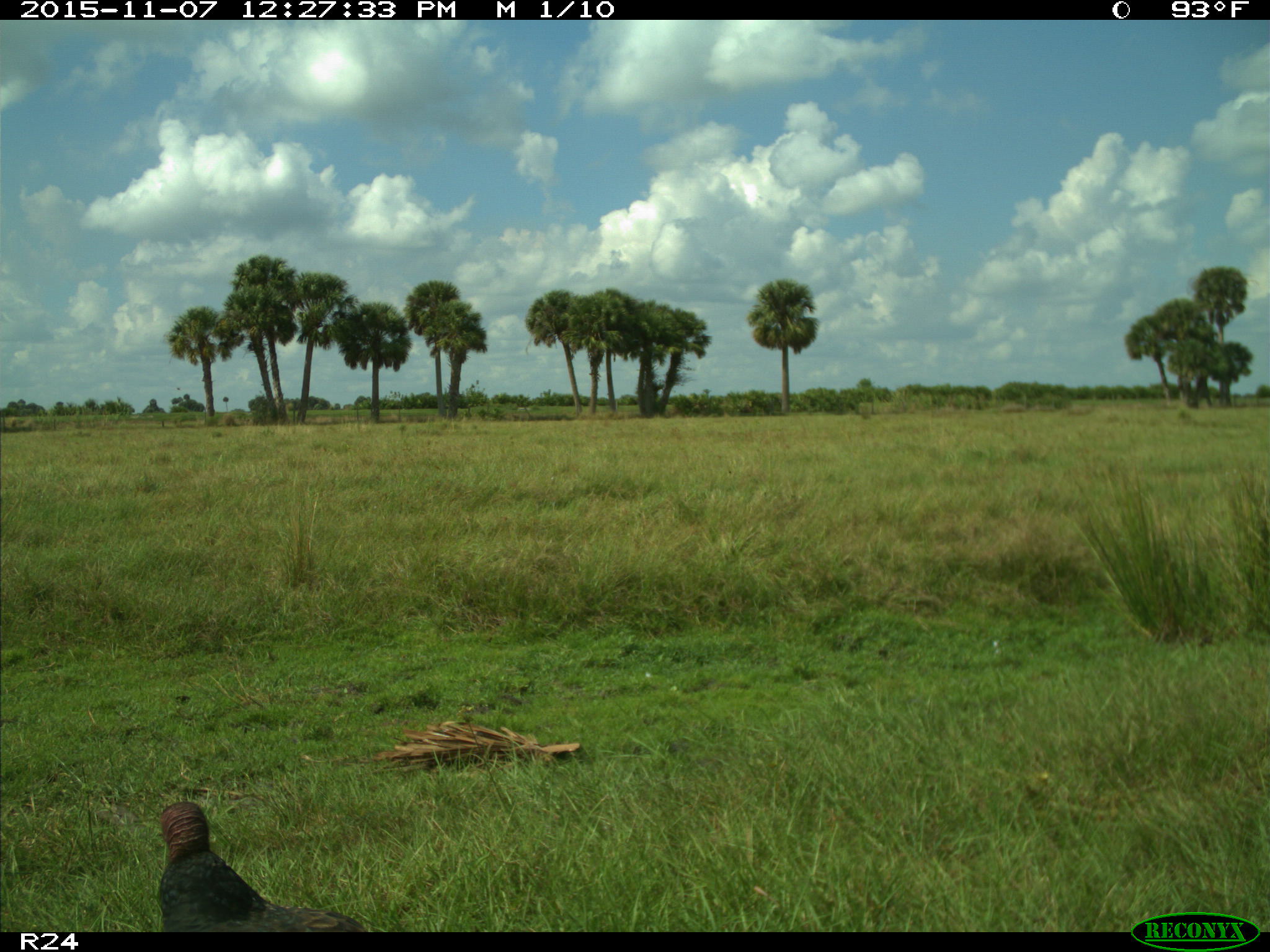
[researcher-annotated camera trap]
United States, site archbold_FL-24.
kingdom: Animalia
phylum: Chordata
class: Aves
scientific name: Aves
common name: birds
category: unidentified bird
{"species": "unidentified bird (birds) (Aves)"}